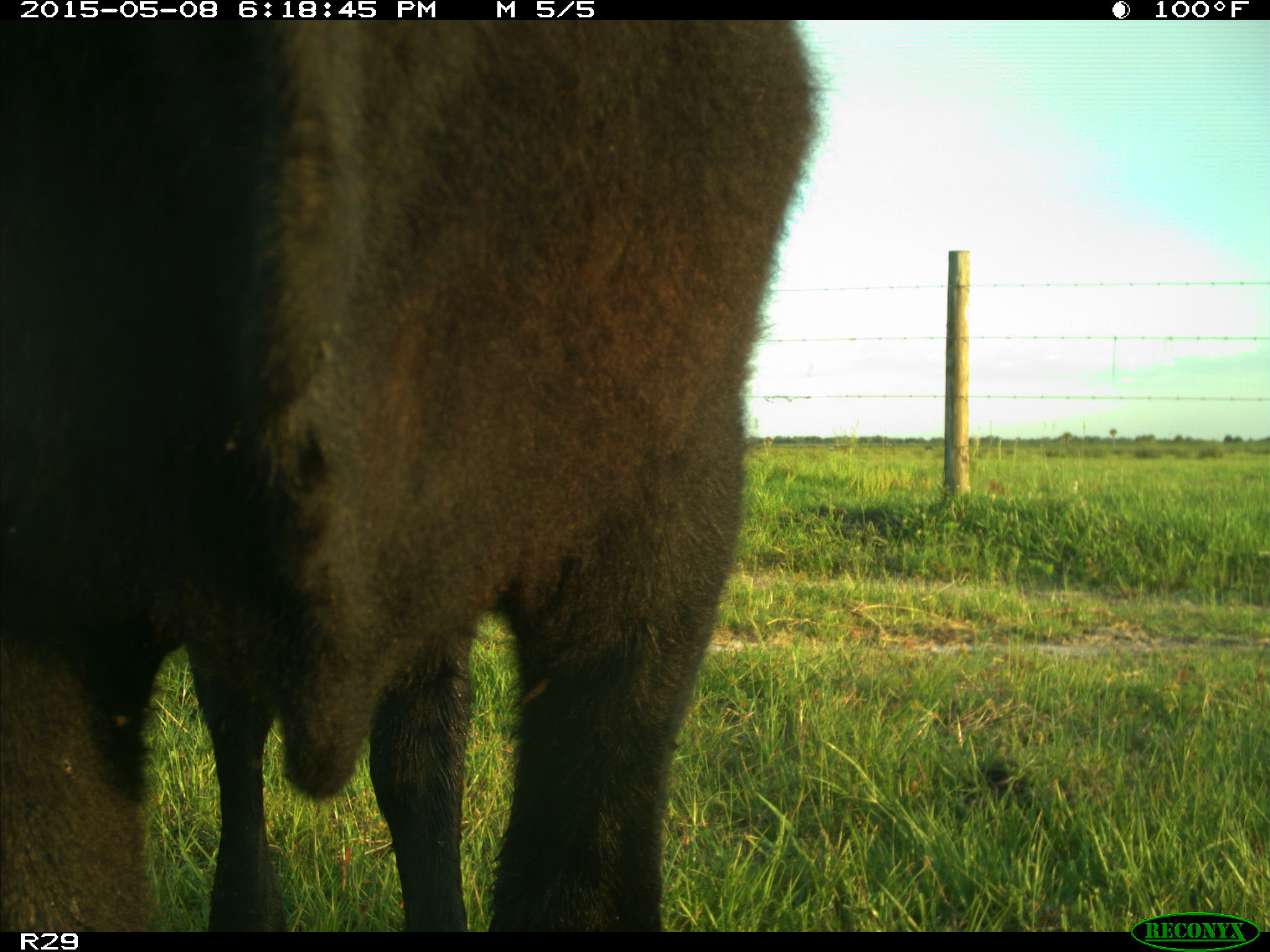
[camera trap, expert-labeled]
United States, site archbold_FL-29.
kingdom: Animalia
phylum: Chordata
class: Mammalia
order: Artiodactyla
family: Bovidae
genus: Bos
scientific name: Bos taurus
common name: domestic cow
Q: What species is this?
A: Bos taurus (domestic cow).